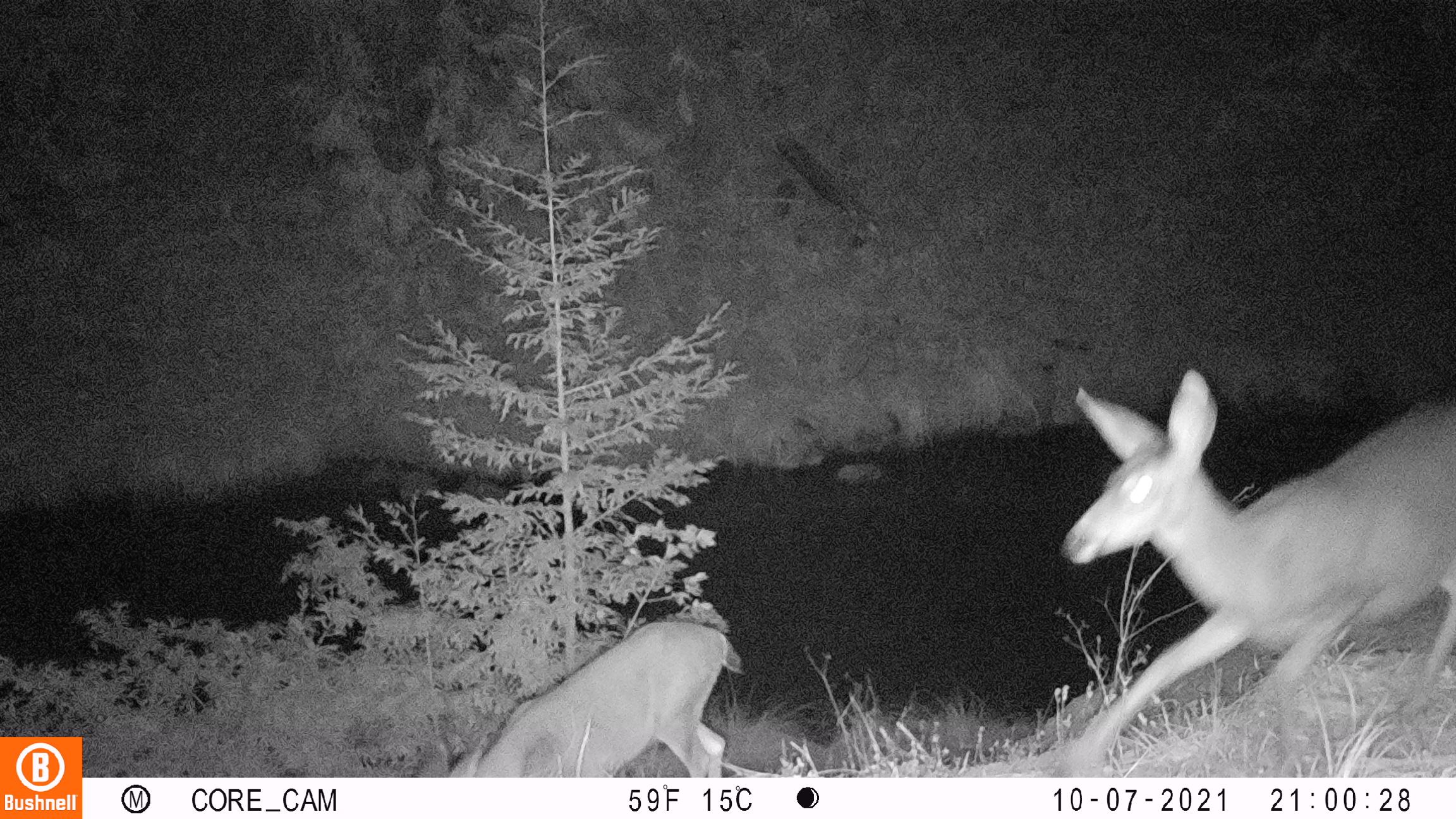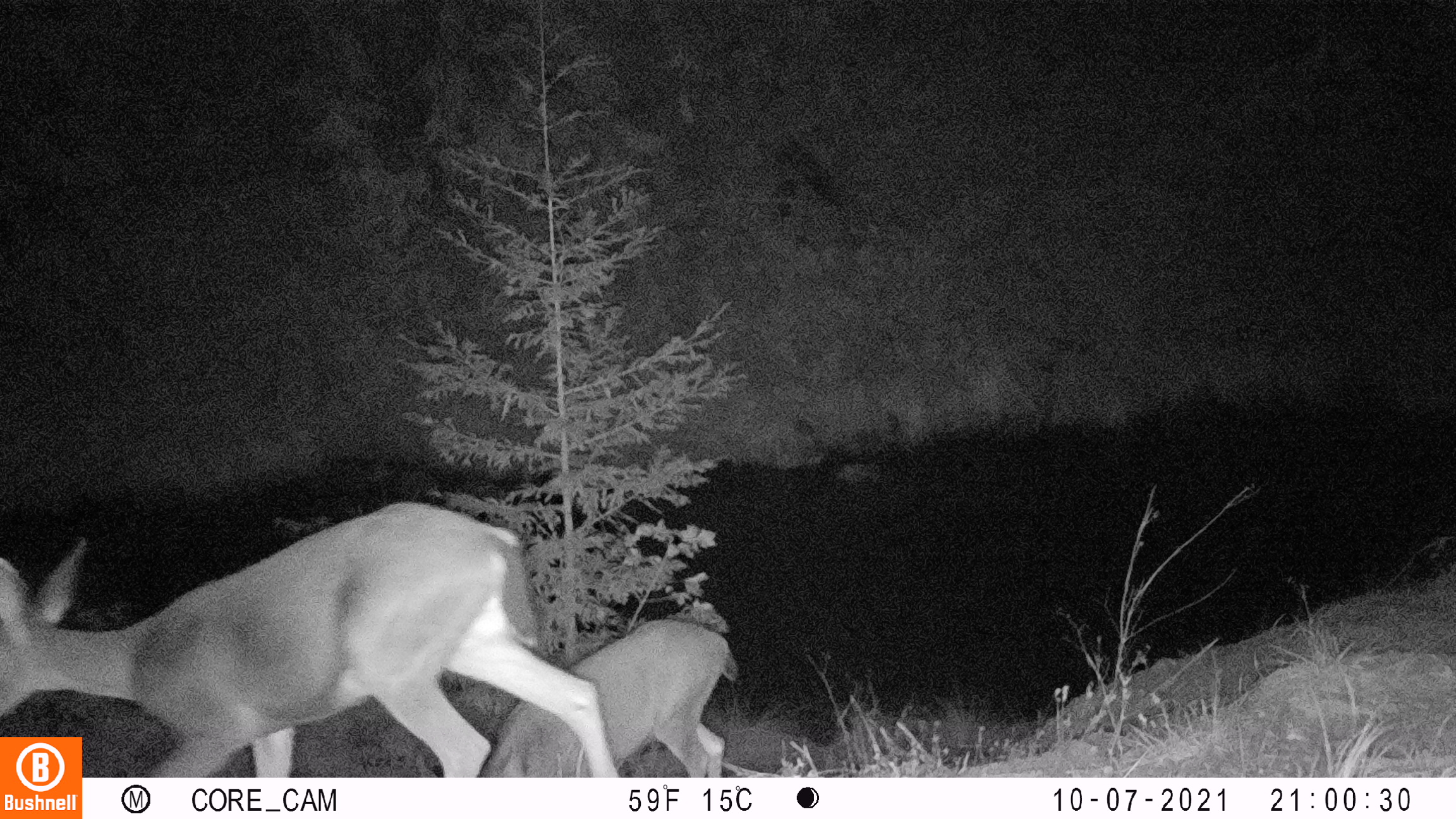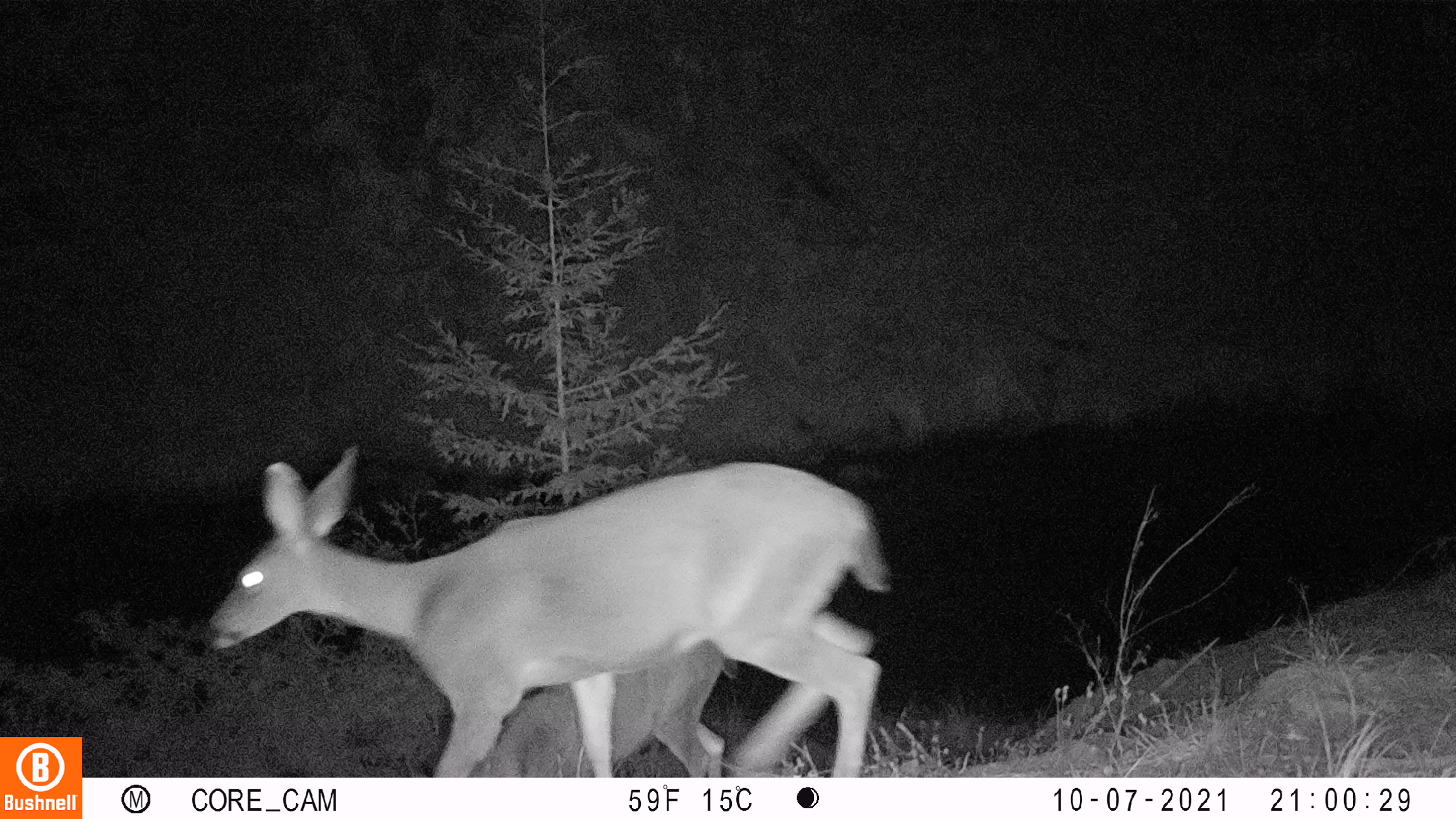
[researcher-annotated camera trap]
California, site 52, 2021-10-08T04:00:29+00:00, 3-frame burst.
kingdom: Animalia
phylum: Chordata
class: Mammalia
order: Artiodactyla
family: Cervidae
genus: Odocoileus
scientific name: Odocoileus hemionus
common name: mule deer